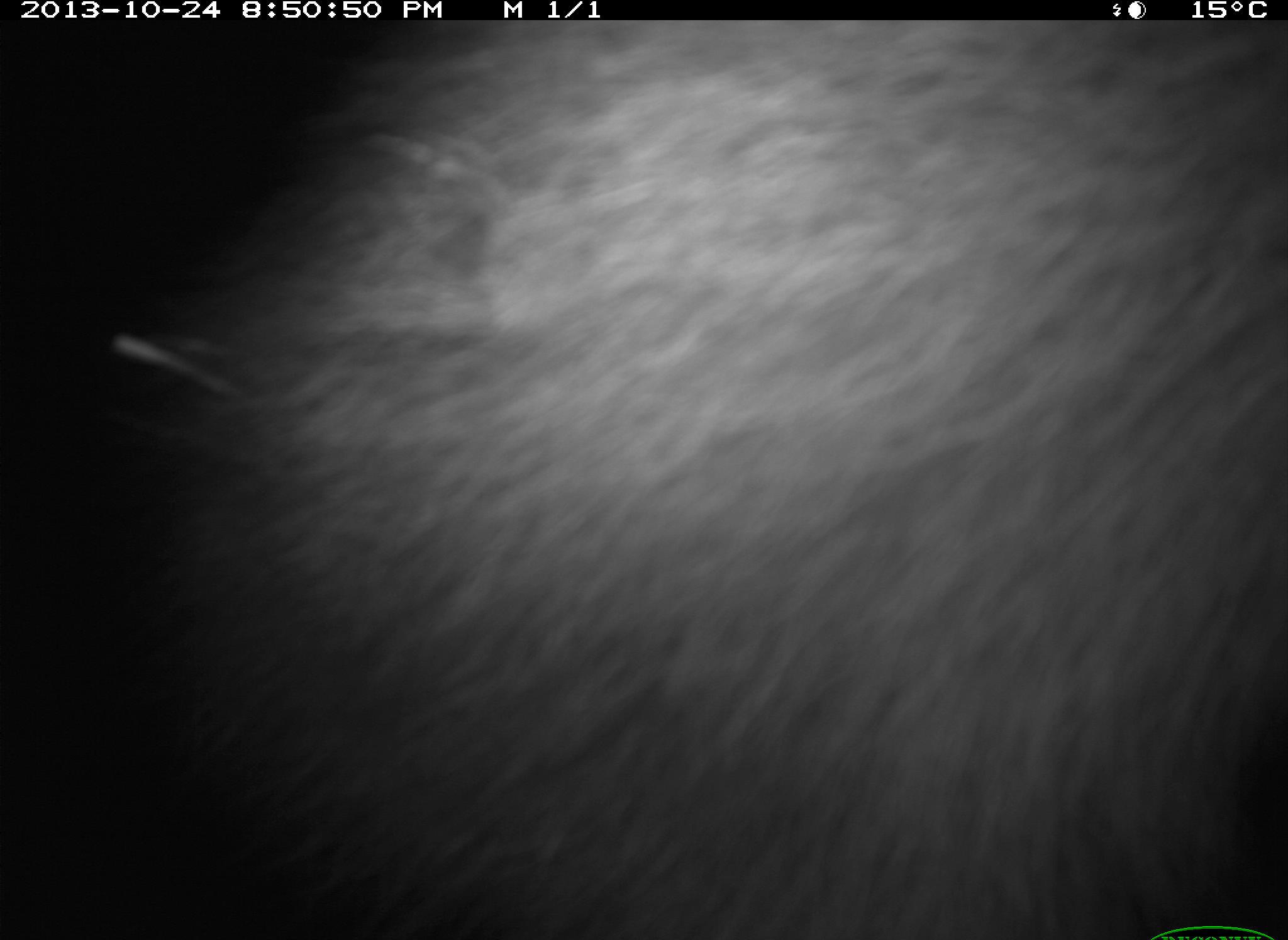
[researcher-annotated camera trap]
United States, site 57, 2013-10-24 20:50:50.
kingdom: Animalia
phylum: Chordata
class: Mammalia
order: Carnivora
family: Procyonidae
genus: Procyon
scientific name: Procyon lotor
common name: raccoon